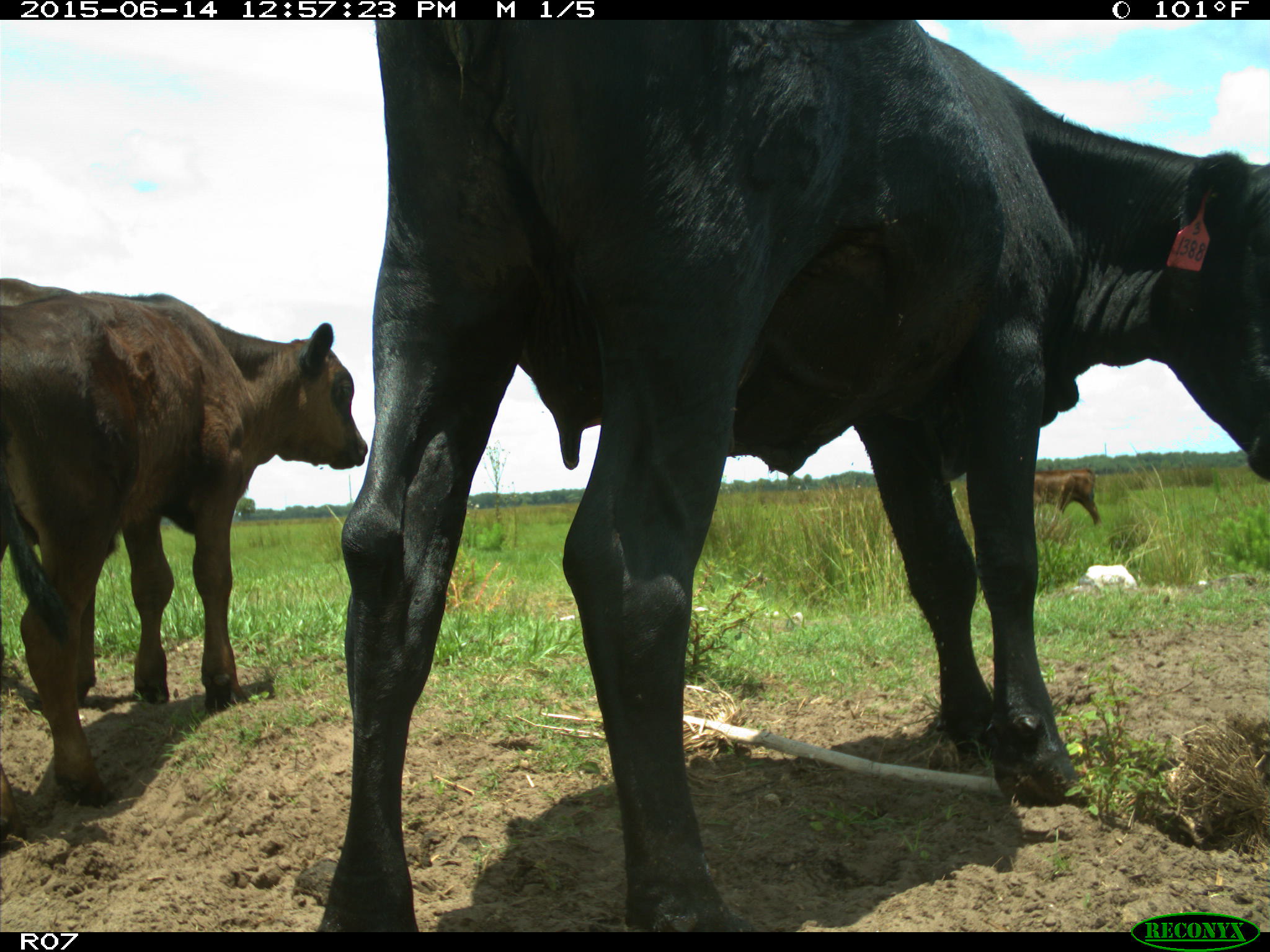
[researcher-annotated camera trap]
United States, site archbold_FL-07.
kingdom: Animalia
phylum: Chordata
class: Mammalia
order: Artiodactyla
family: Bovidae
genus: Bos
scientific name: Bos taurus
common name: domestic cow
Bos taurus (domestic cow).